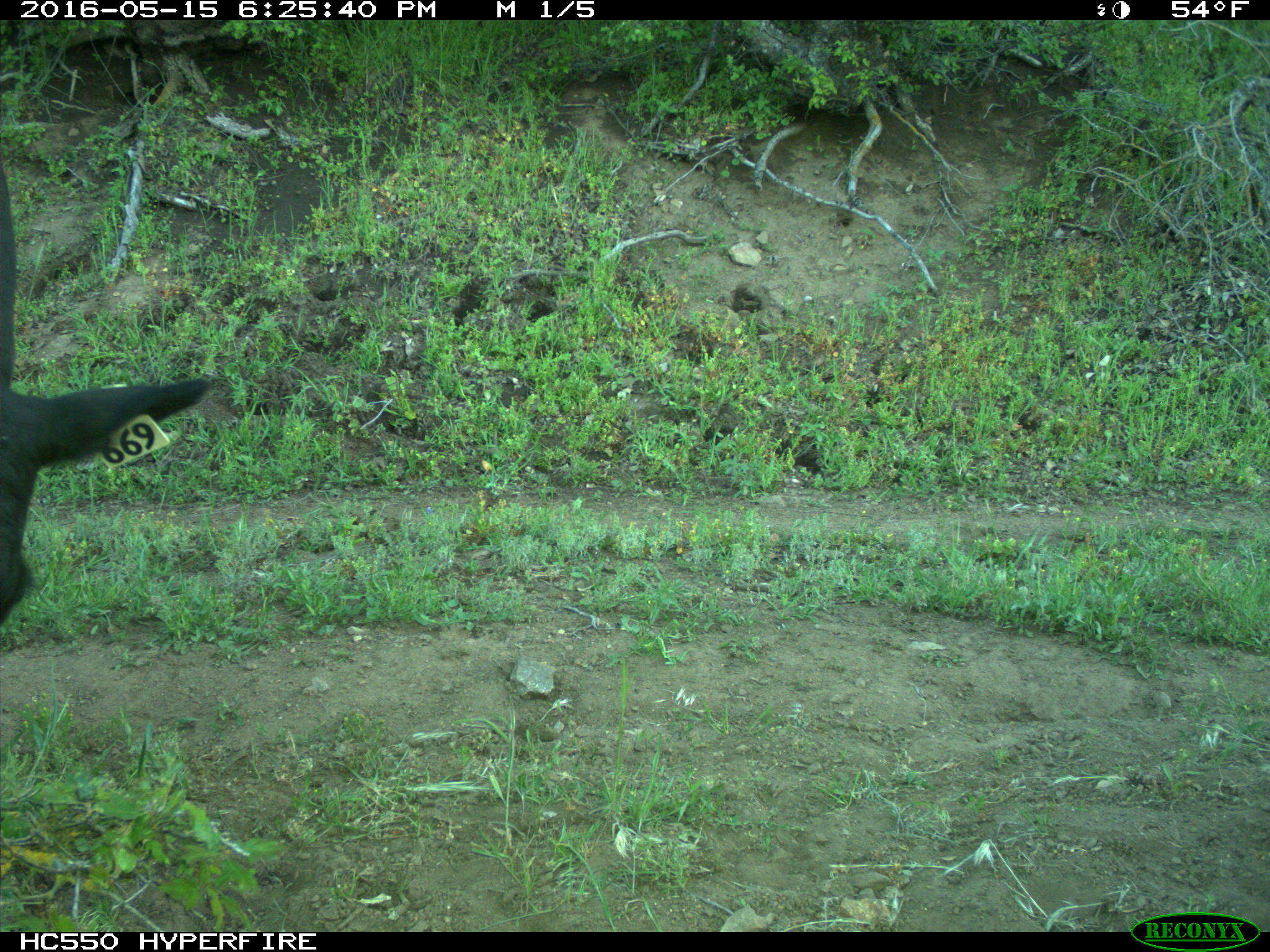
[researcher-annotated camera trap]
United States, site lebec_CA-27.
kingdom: Animalia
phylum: Chordata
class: Mammalia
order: Artiodactyla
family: Bovidae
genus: Bos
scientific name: Bos taurus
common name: domestic cow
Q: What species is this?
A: Bos taurus (domestic cow).